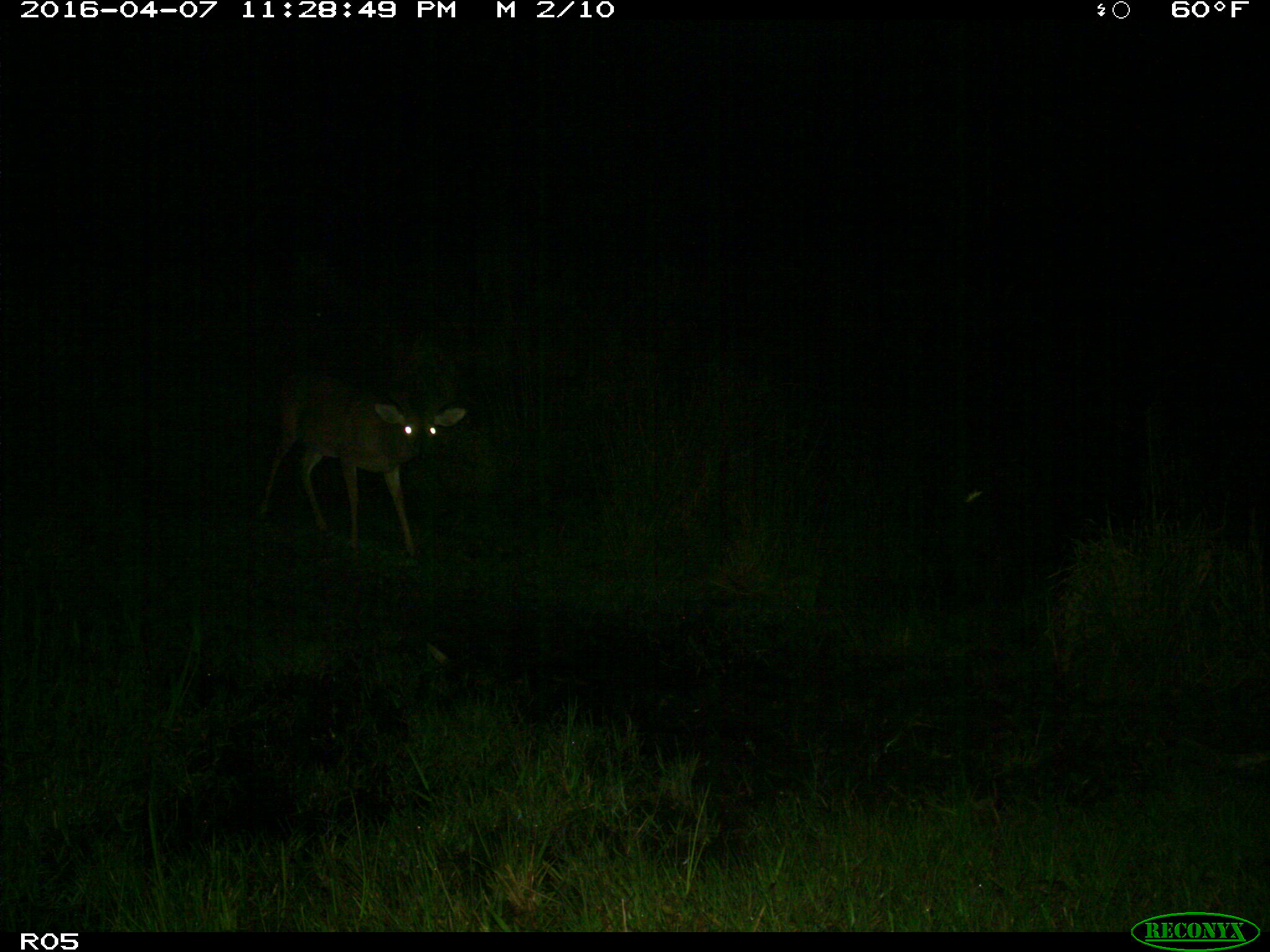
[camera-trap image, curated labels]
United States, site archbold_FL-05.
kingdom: Animalia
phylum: Chordata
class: Mammalia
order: Artiodactyla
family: Cervidae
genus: Odocoileus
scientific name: Odocoileus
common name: deer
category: unidentified deer